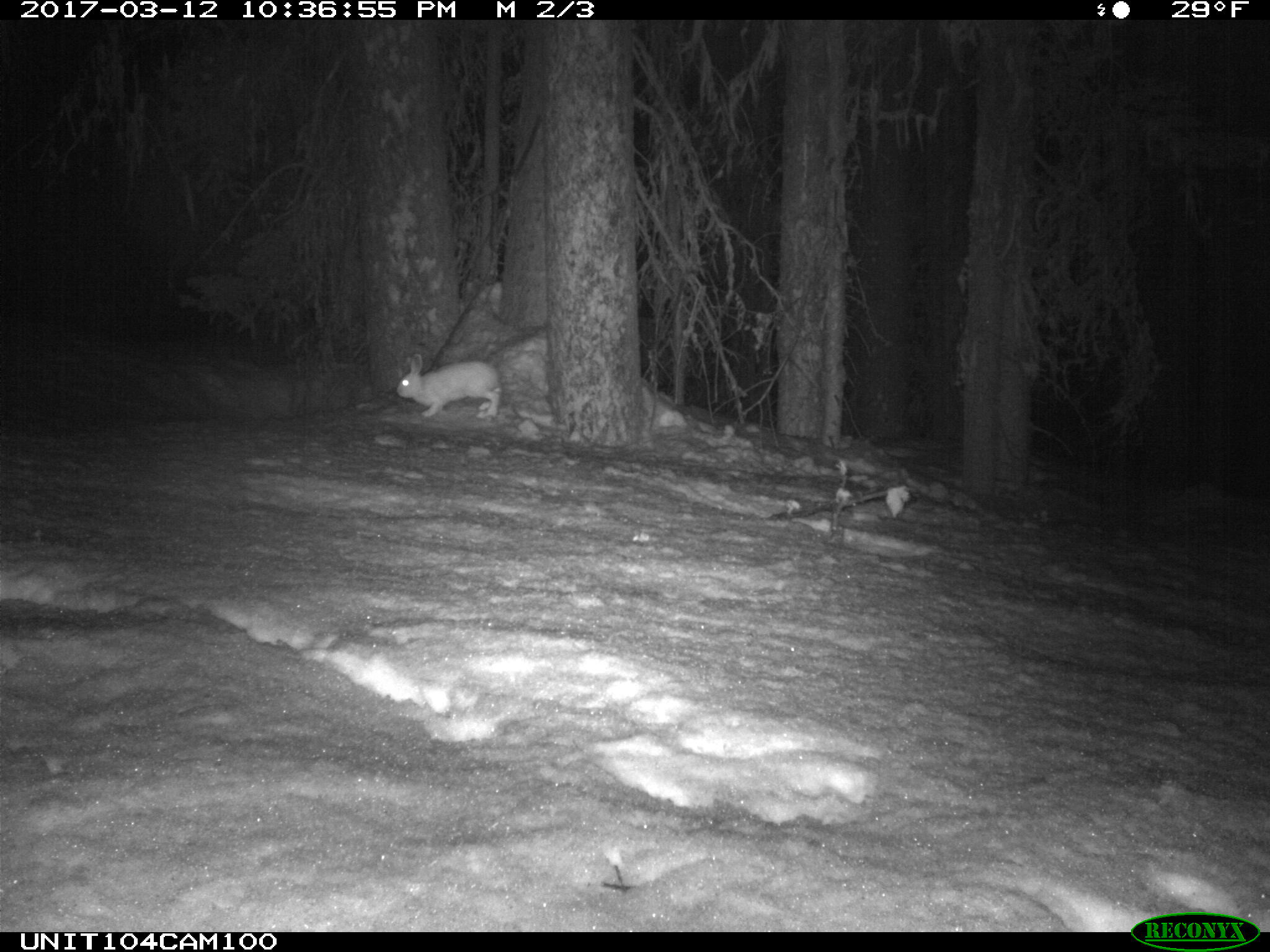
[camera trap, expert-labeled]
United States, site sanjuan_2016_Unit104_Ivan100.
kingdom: Animalia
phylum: Chordata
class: Mammalia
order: Lagomorpha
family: Leporidae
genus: Lepus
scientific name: Lepus americanus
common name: snowshoe hare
Lepus americanus (snowshoe hare).